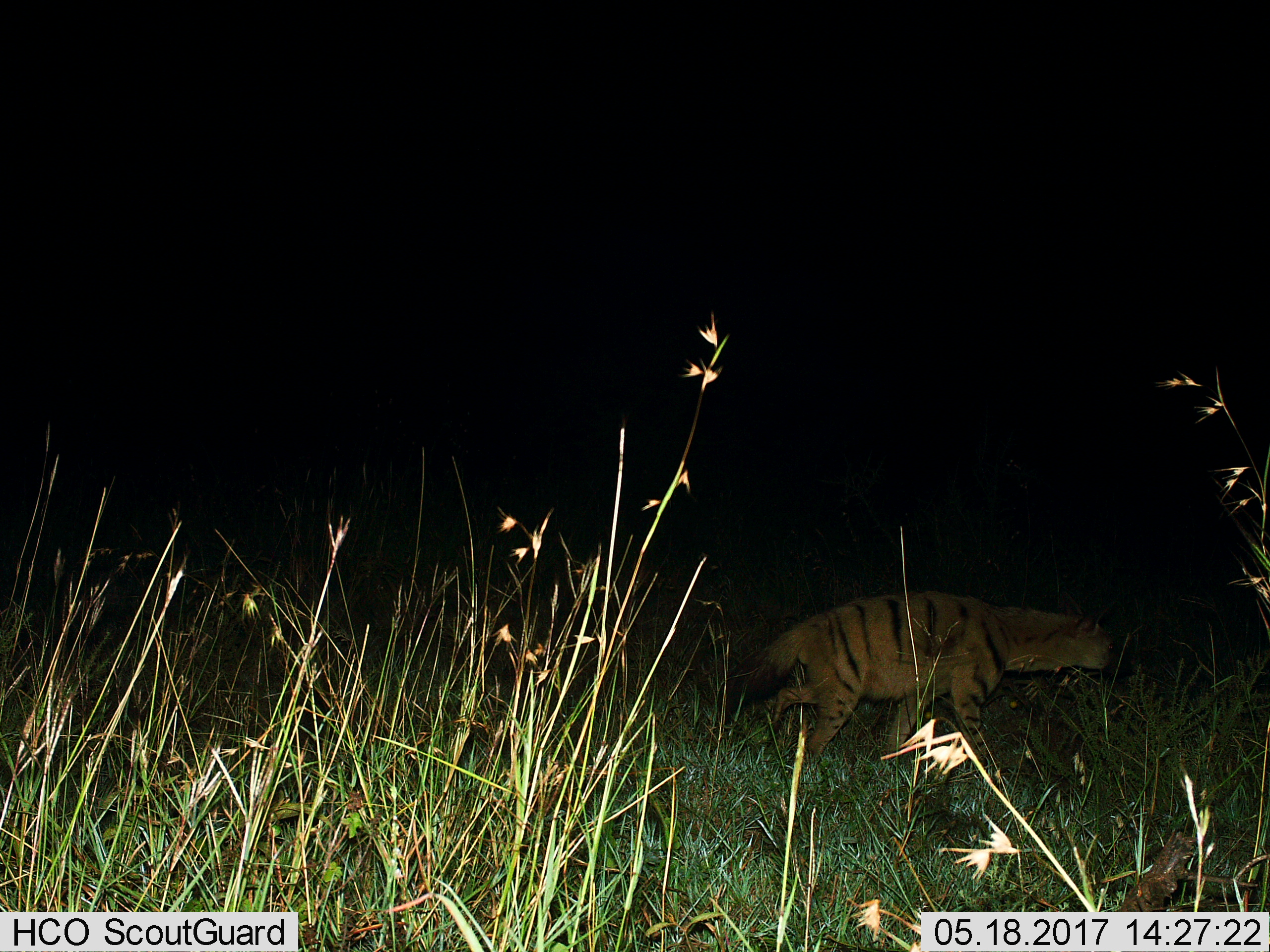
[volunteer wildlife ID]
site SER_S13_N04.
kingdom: Animalia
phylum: Chordata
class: Mammalia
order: Carnivora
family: Hyaenidae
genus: Hyaena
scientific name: Hyaena hyaena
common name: striped hyena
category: hyenastriped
Hyenastriped (striped hyena) (Hyaena hyaena), count 1. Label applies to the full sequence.